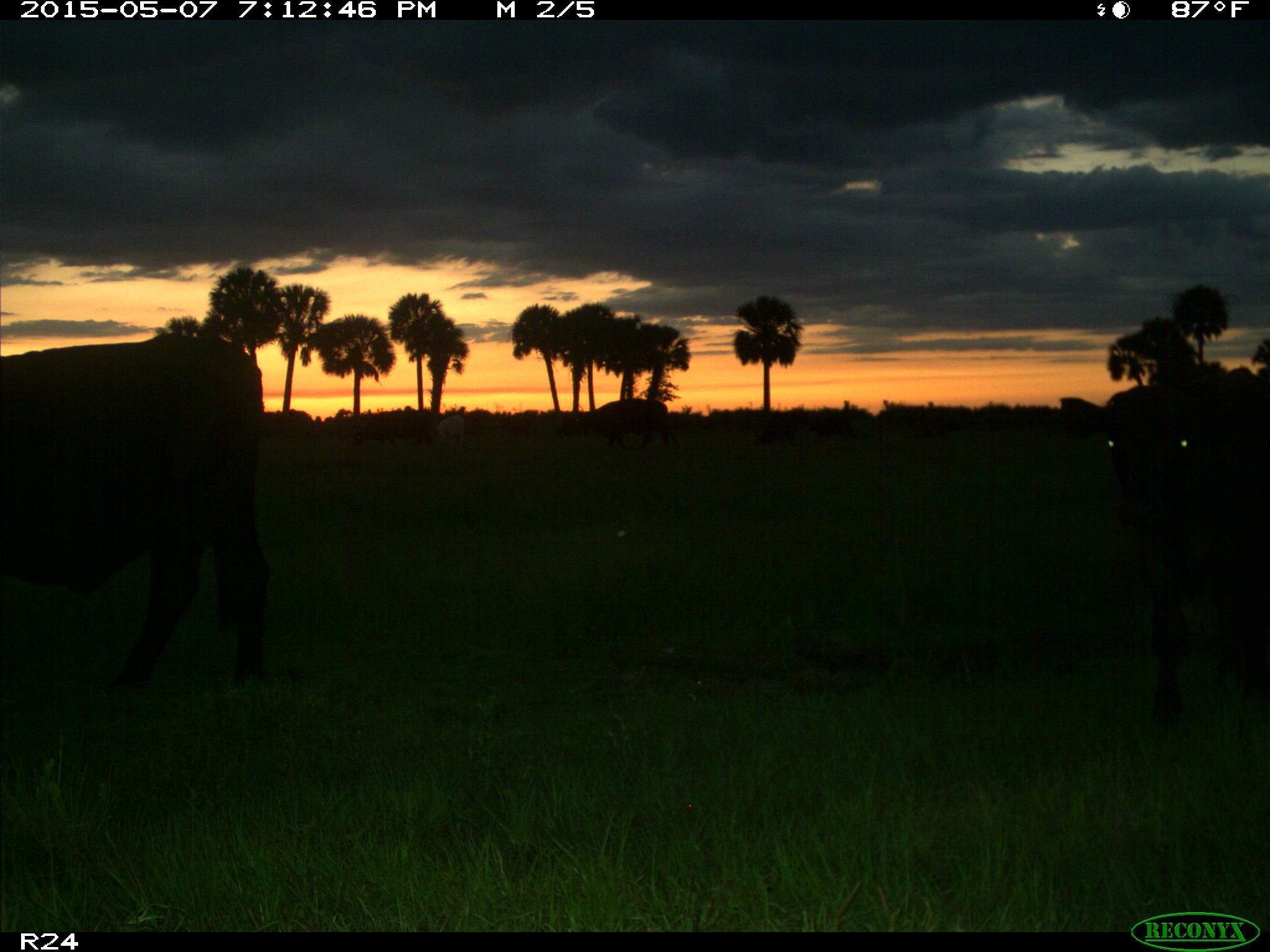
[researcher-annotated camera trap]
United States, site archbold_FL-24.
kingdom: Animalia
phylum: Chordata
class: Mammalia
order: Artiodactyla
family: Bovidae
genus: Bos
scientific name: Bos taurus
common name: domestic cow